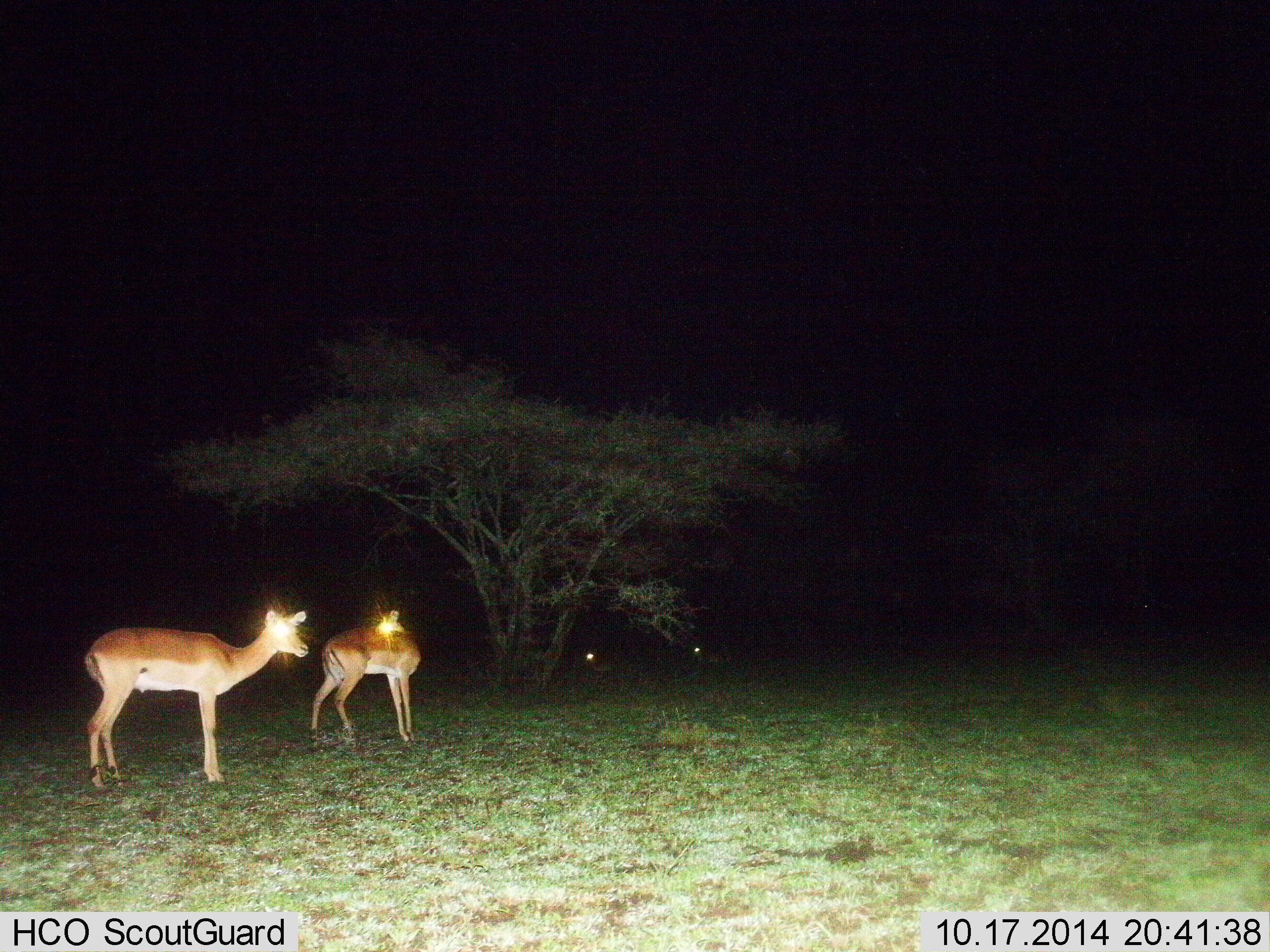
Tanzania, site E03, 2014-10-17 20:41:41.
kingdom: Animalia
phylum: Chordata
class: Mammalia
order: Artiodactyla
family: Bovidae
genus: Aepyceros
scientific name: Aepyceros melampus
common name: impala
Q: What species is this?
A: Impala (Aepyceros melampus).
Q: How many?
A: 4.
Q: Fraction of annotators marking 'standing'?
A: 100%.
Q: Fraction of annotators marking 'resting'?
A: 30%.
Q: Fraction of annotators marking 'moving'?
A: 10%.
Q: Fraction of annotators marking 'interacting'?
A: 0%.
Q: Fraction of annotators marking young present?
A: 0%.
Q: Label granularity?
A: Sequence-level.